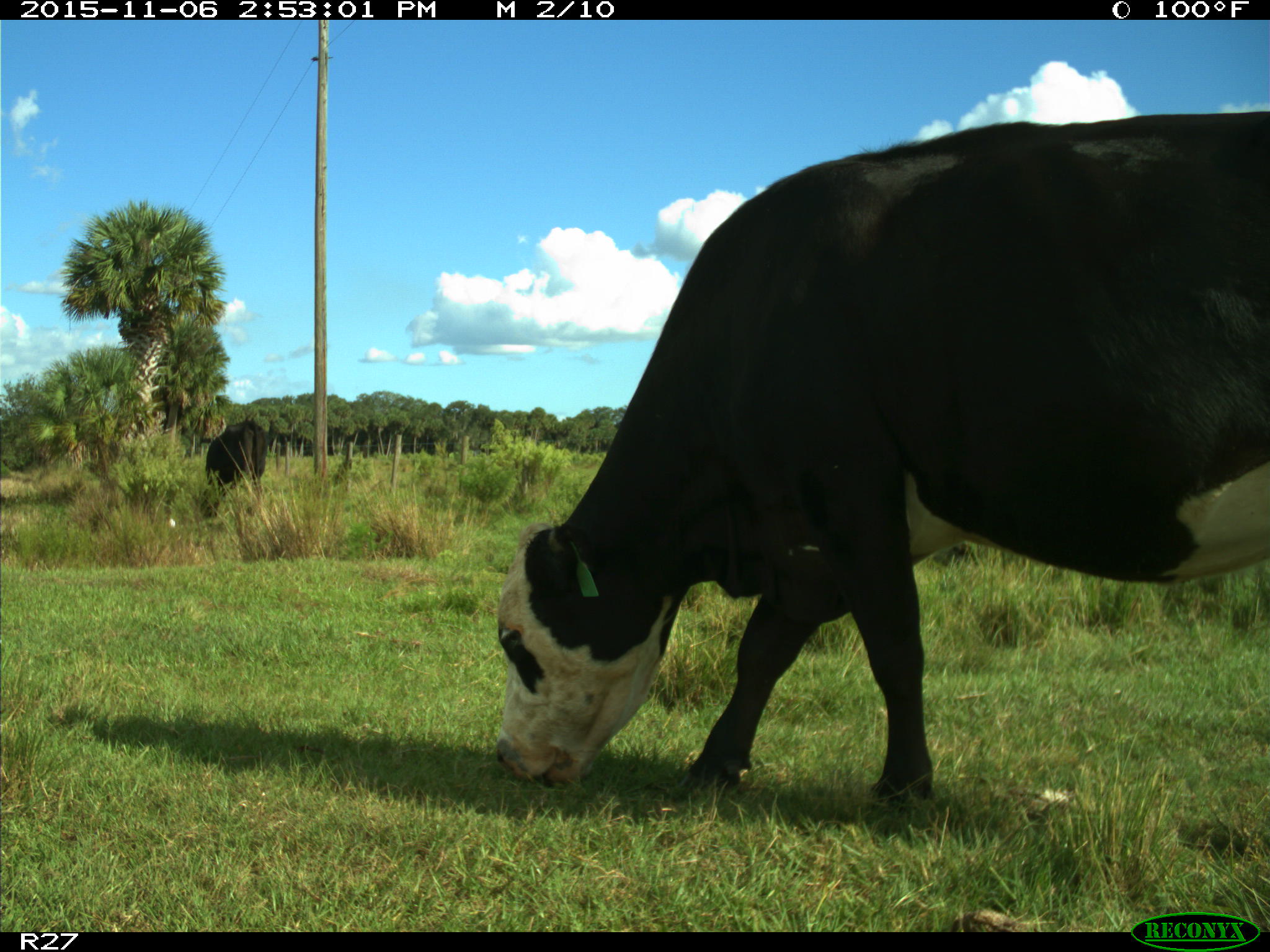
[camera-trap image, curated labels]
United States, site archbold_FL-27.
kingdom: Animalia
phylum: Chordata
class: Mammalia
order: Artiodactyla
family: Bovidae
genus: Bos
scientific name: Bos taurus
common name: domestic cow